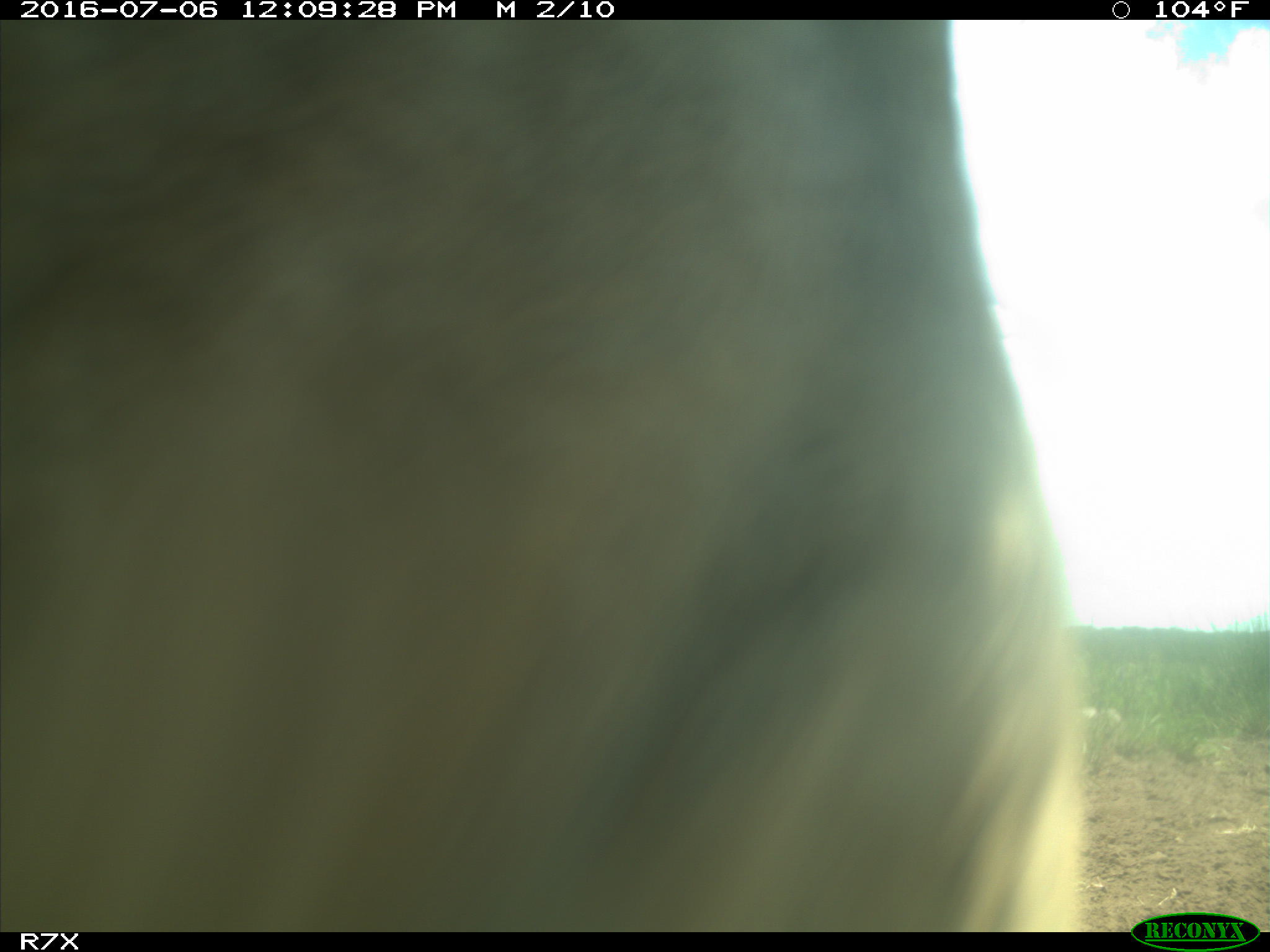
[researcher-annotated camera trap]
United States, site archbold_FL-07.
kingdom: Animalia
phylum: Chordata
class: Mammalia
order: Artiodactyla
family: Bovidae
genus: Bos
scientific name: Bos taurus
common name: domestic cow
Bos taurus (domestic cow).